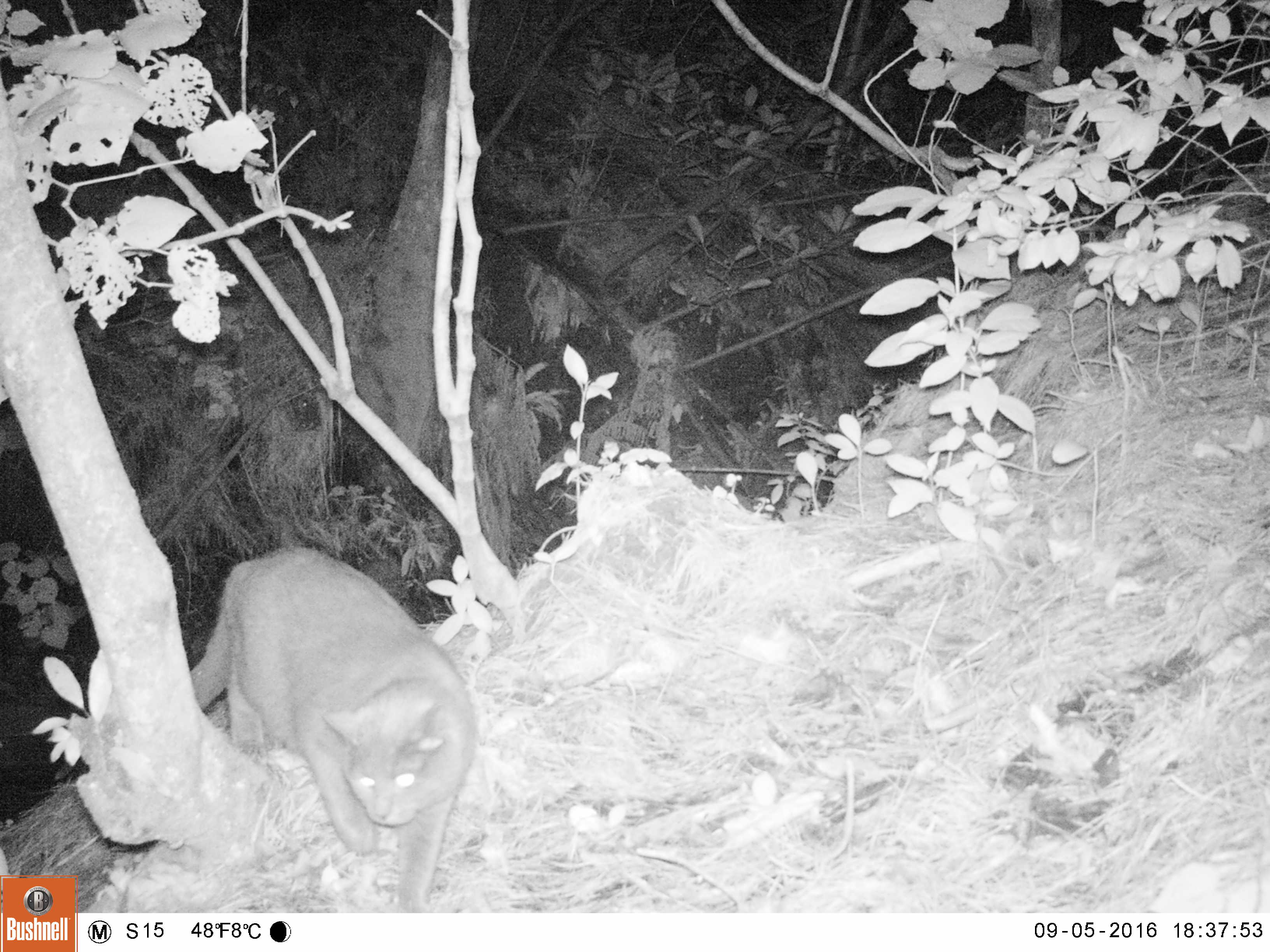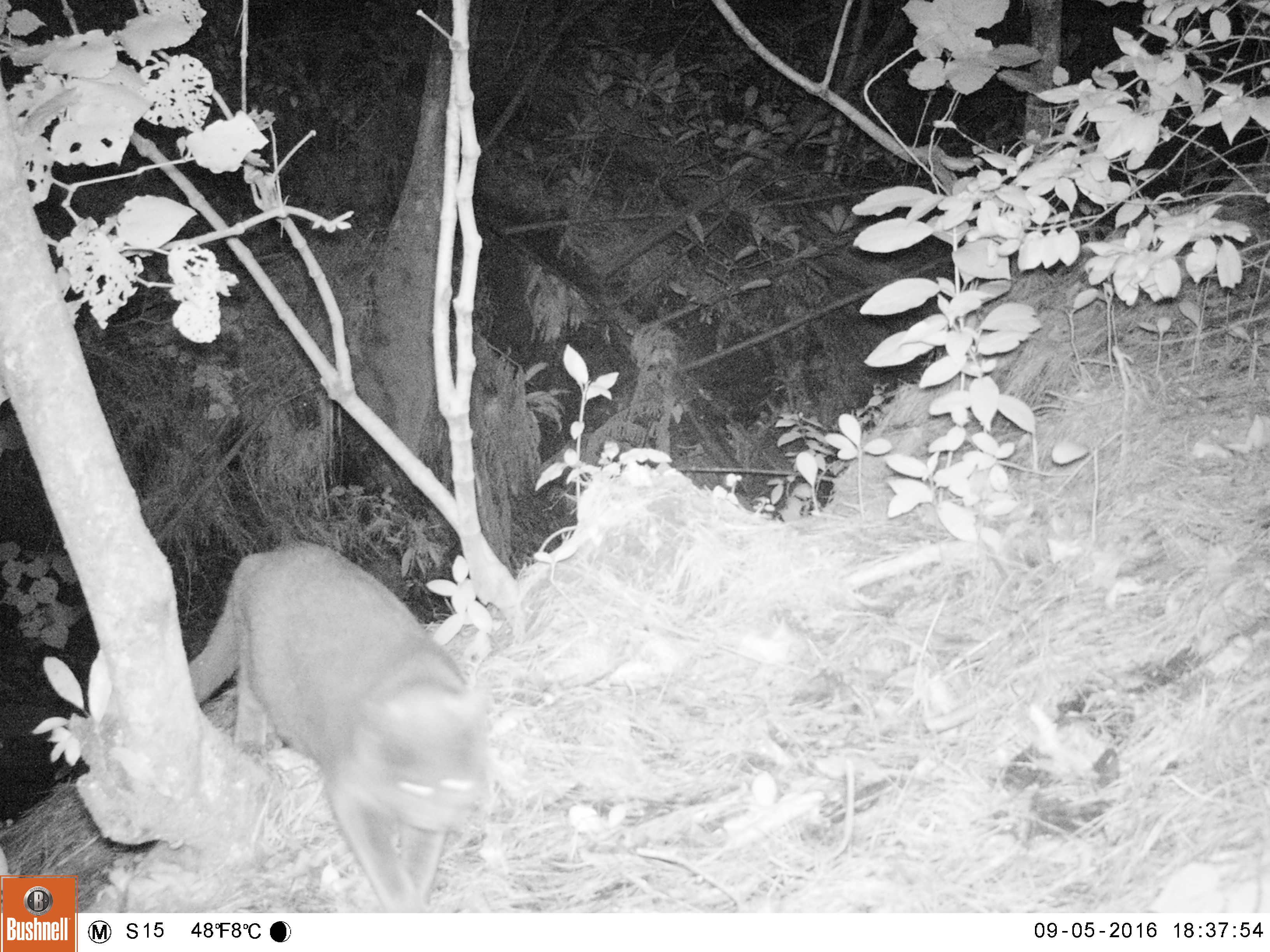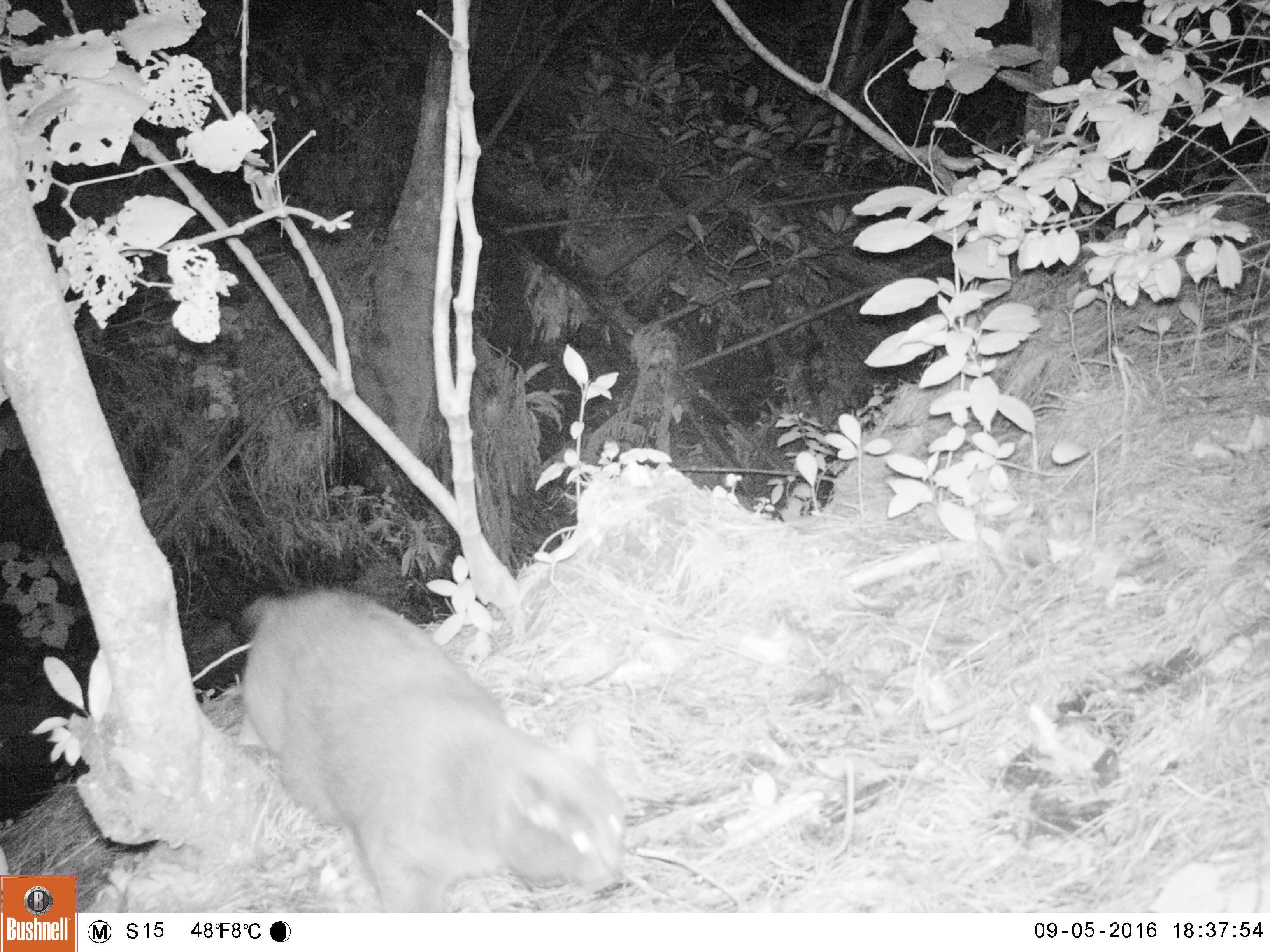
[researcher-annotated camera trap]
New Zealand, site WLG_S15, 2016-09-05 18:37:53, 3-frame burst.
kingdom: Animalia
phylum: Chordata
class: Mammalia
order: Carnivora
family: Felidae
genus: Felis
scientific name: Felis catus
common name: domestic cat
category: cat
Cat (domestic cat) (Felis catus).